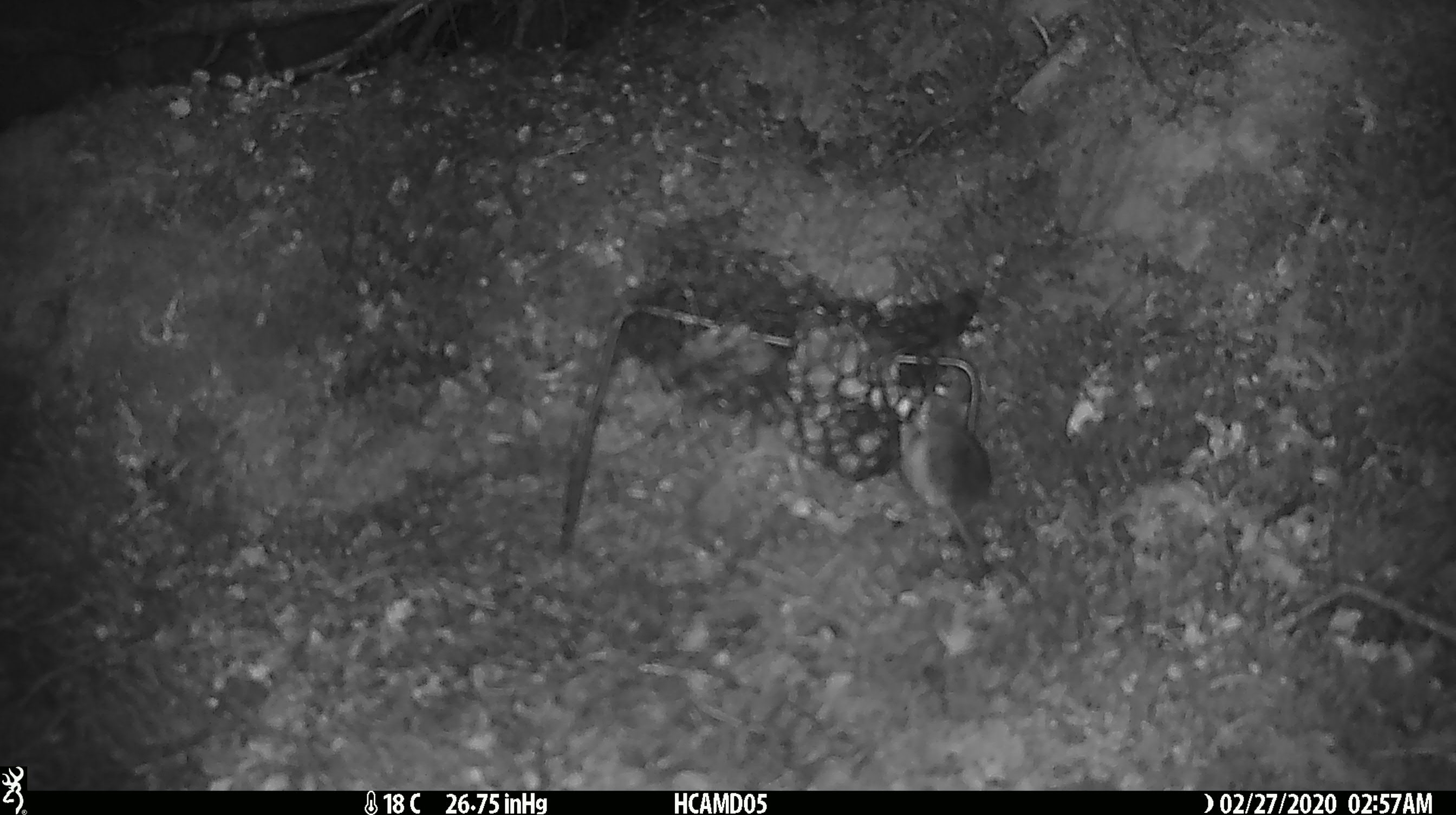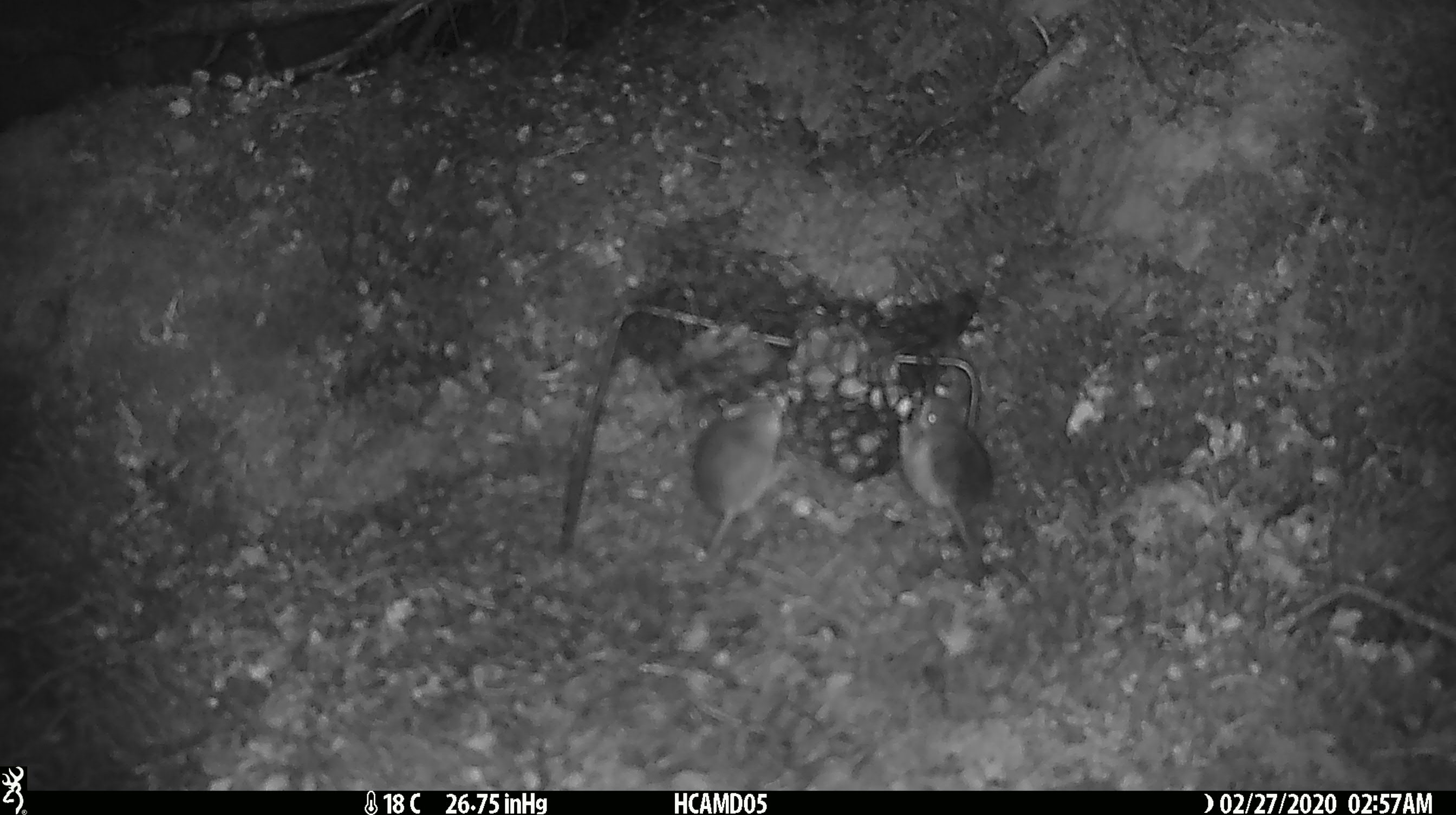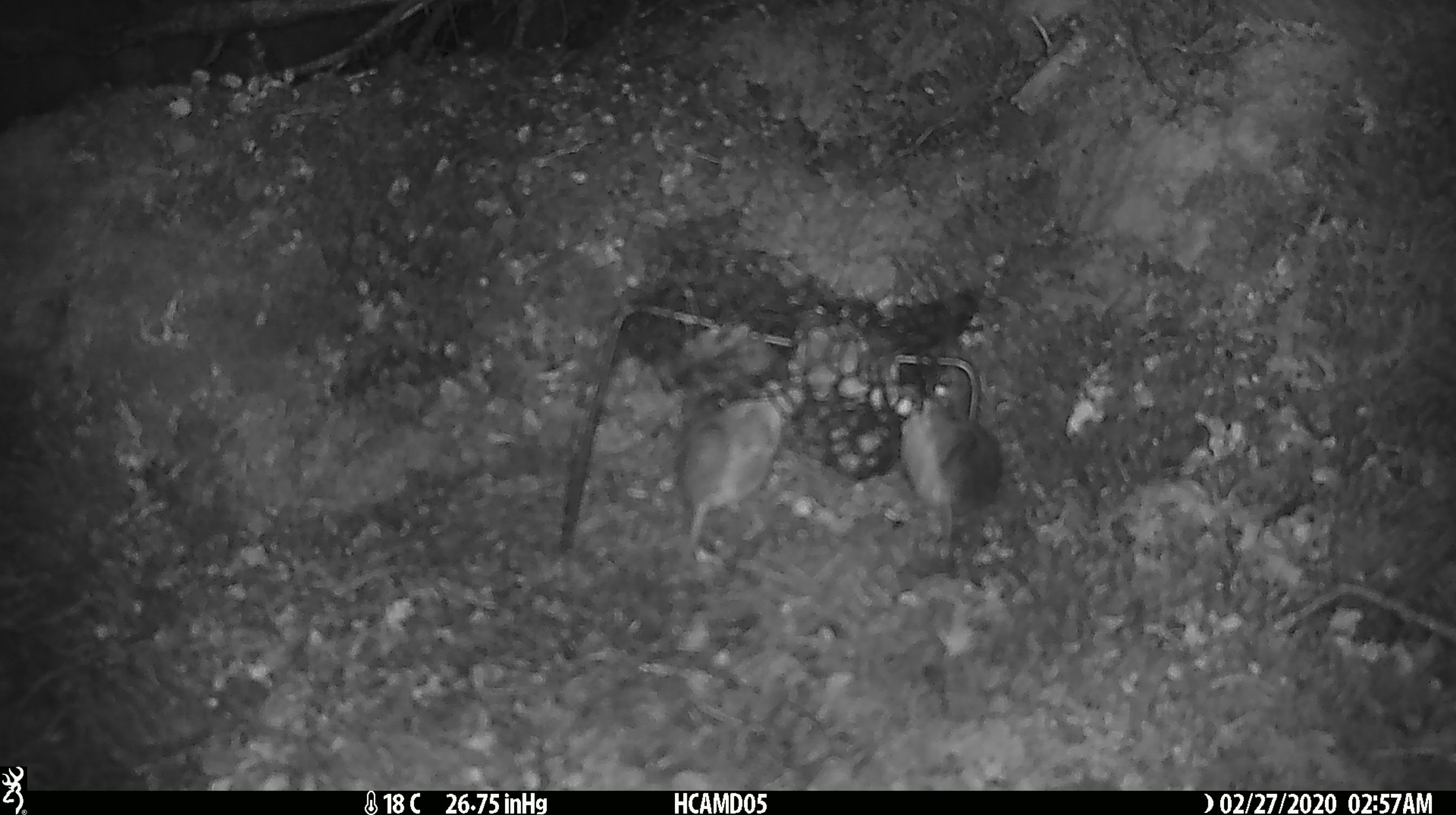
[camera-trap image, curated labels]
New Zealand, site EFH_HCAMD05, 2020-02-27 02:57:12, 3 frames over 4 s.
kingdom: Animalia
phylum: Chordata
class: Mammalia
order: Rodentia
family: Muridae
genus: Mus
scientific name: Mus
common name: mouse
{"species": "mouse (Mus)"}